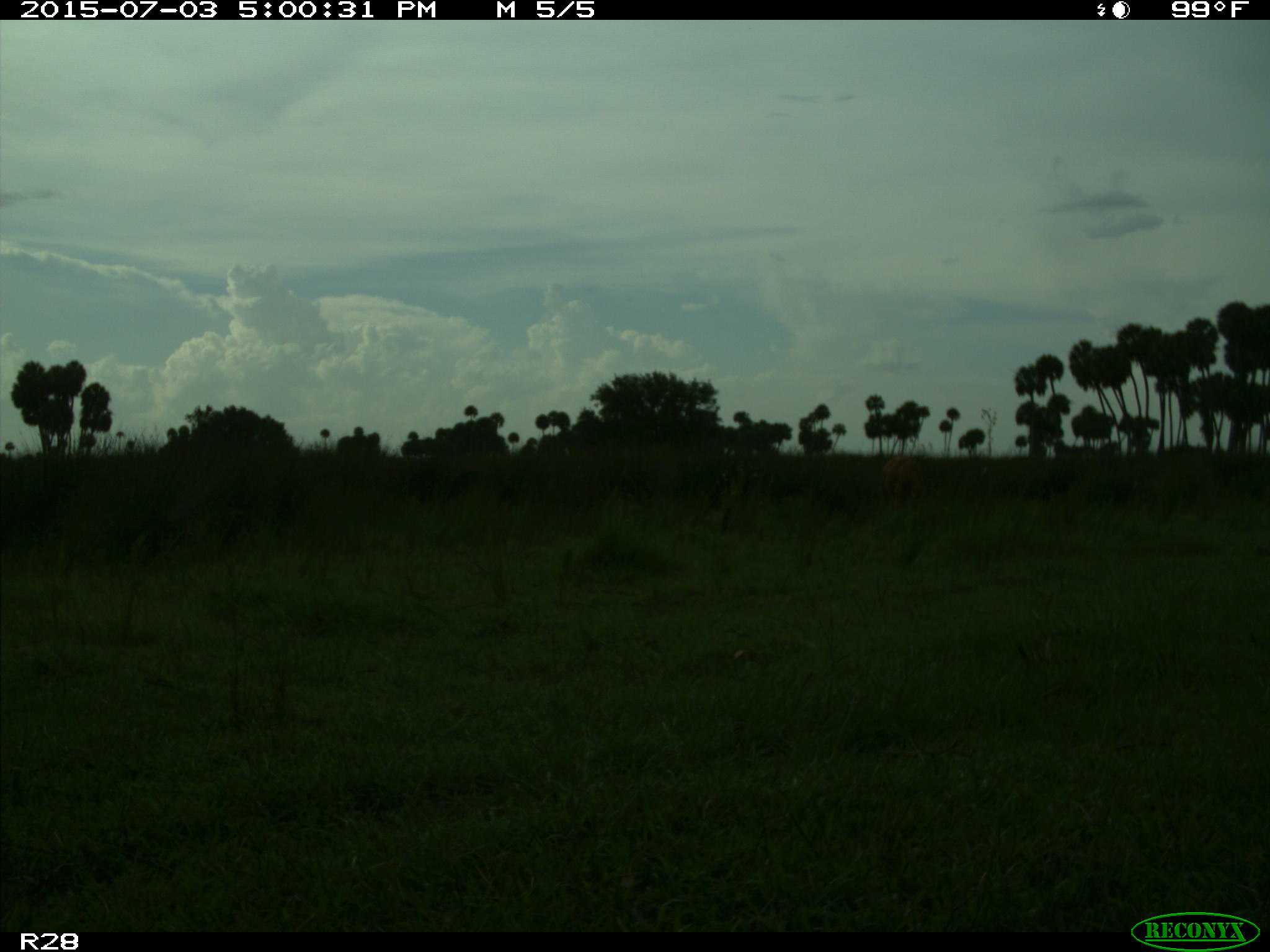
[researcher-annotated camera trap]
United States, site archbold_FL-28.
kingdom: Animalia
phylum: Chordata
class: Mammalia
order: Artiodactyla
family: Bovidae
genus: Bos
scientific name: Bos taurus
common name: domestic cow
Bos taurus (domestic cow).